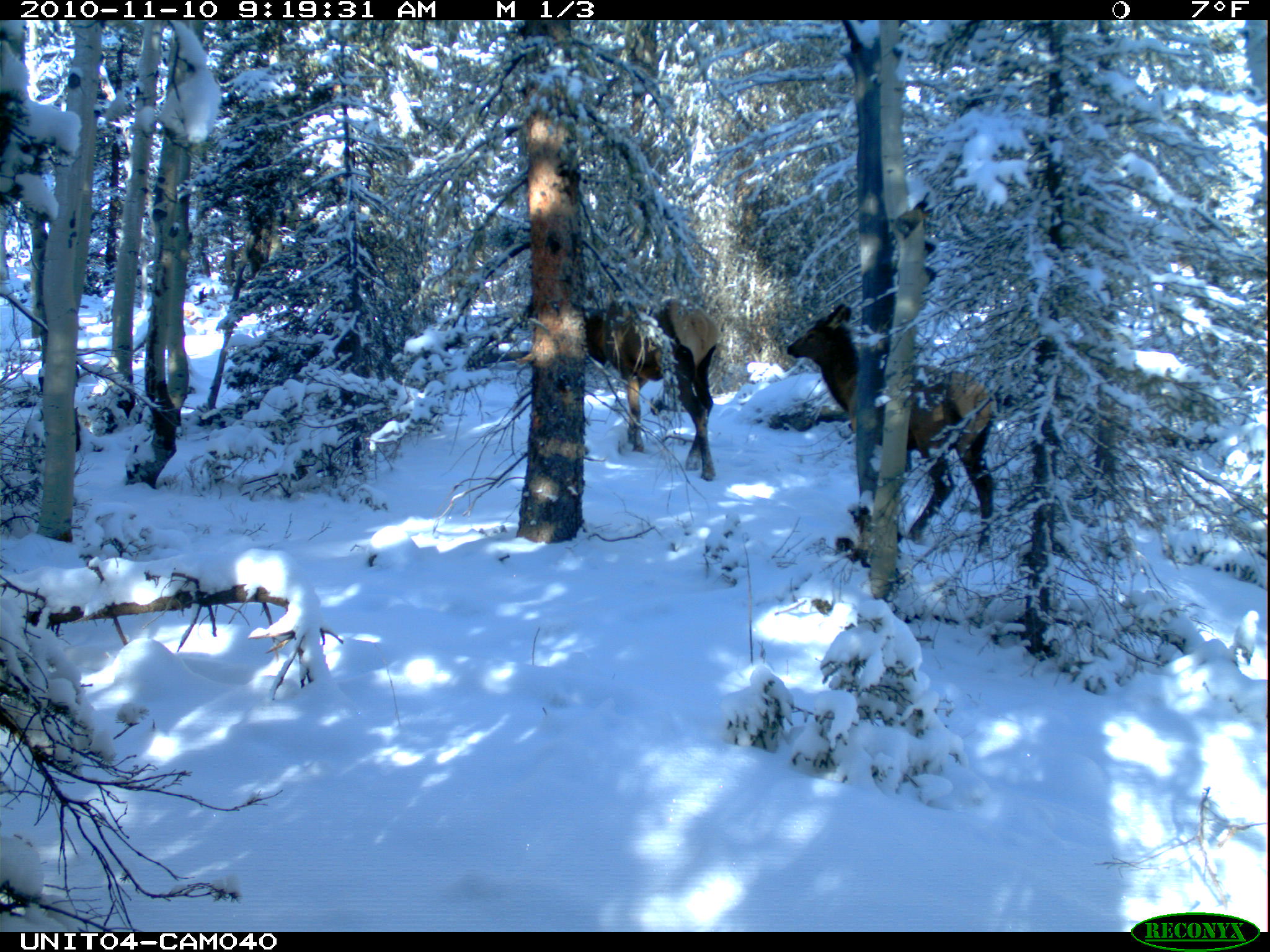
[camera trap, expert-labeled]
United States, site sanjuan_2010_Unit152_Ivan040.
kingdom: Animalia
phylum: Chordata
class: Mammalia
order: Artiodactyla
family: Cervidae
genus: Cervus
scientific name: Cervus elaphus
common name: red deer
Cervus elaphus (red deer).